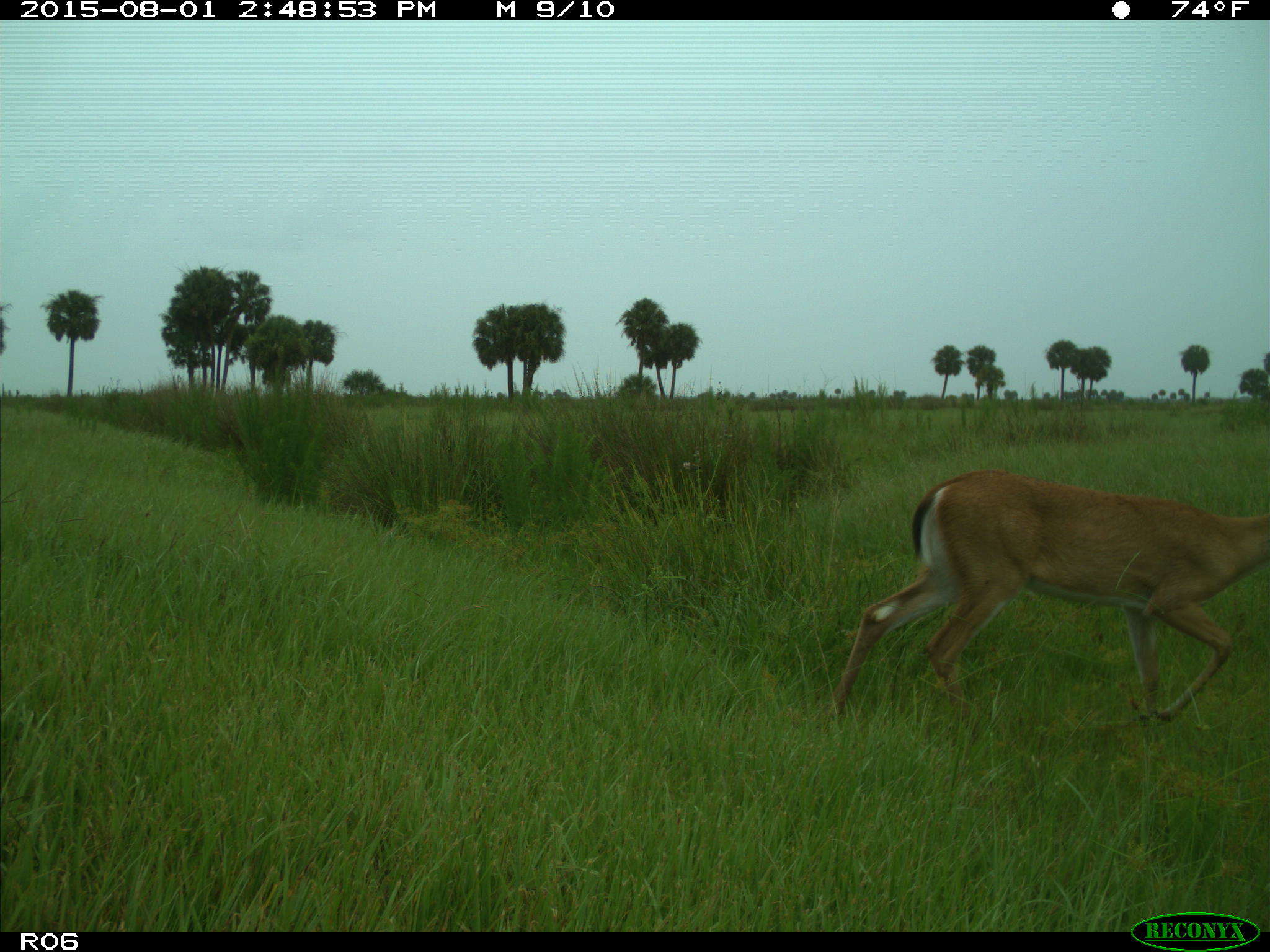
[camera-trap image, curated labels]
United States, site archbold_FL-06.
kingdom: Animalia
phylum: Chordata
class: Mammalia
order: Artiodactyla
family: Cervidae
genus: Odocoileus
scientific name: Odocoileus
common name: deer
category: unidentified deer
Unidentified deer (deer) (Odocoileus).